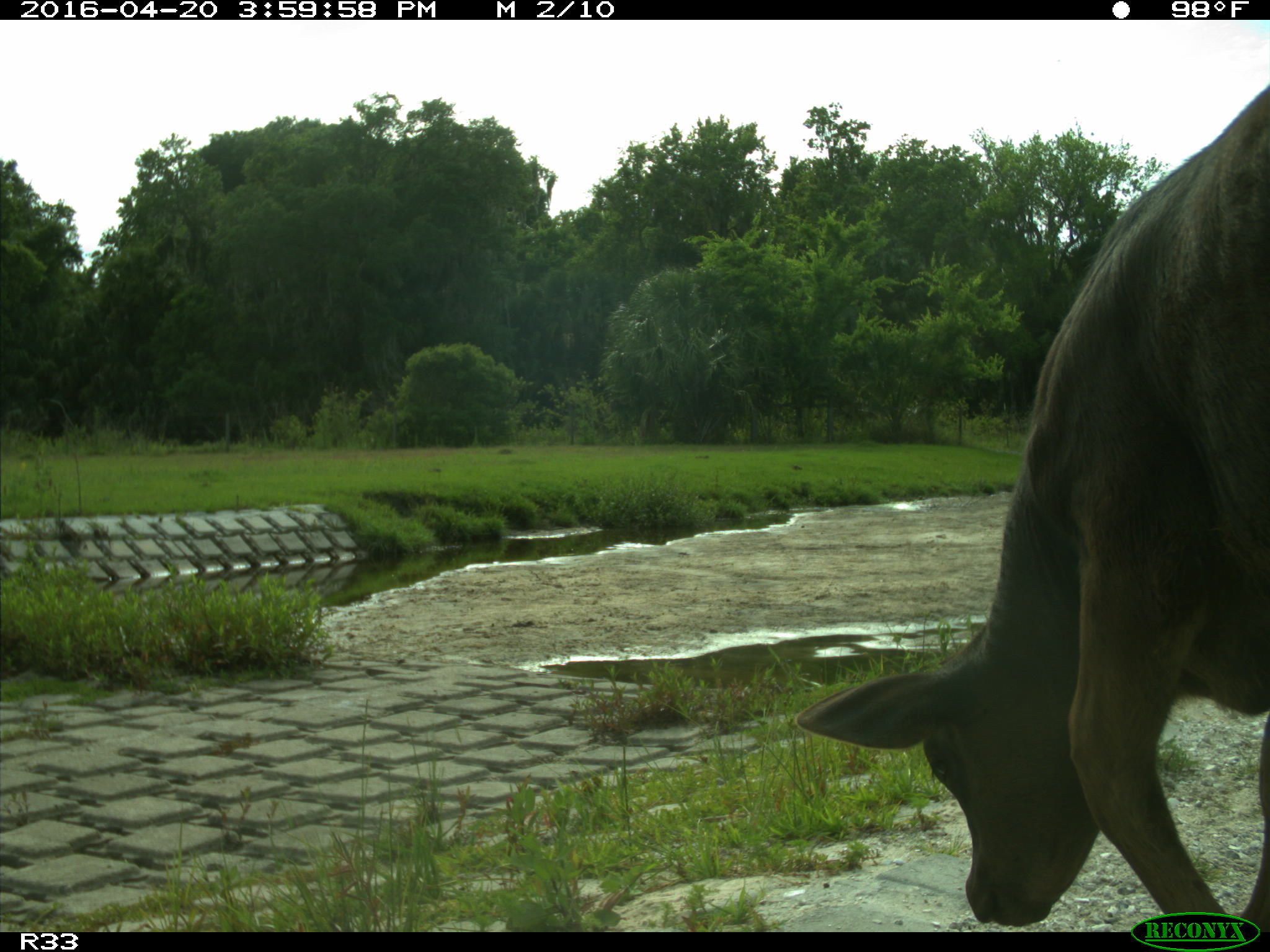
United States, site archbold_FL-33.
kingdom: Animalia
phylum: Chordata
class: Mammalia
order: Artiodactyla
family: Bovidae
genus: Bos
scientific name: Bos taurus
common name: domestic cow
Bos taurus (domestic cow).